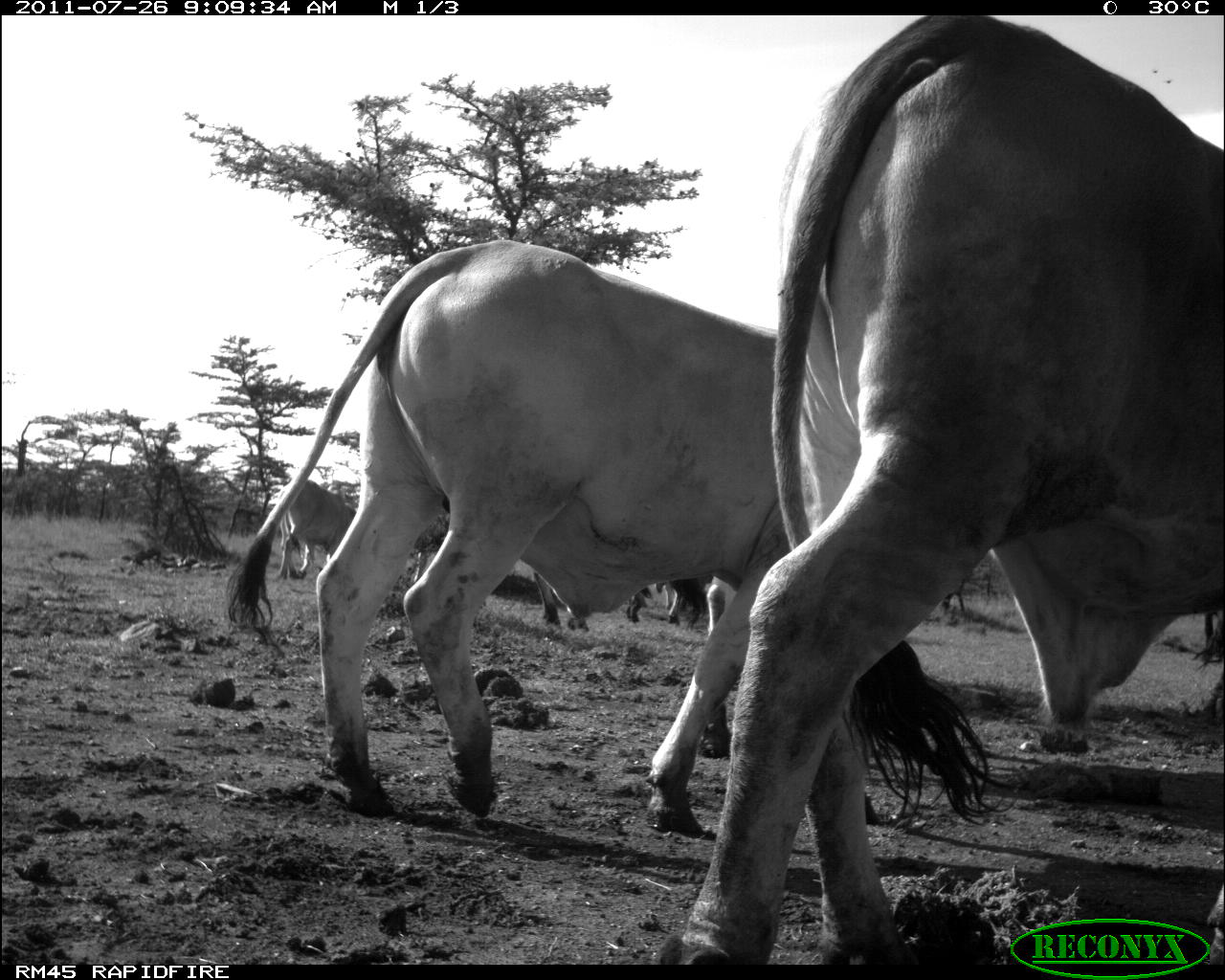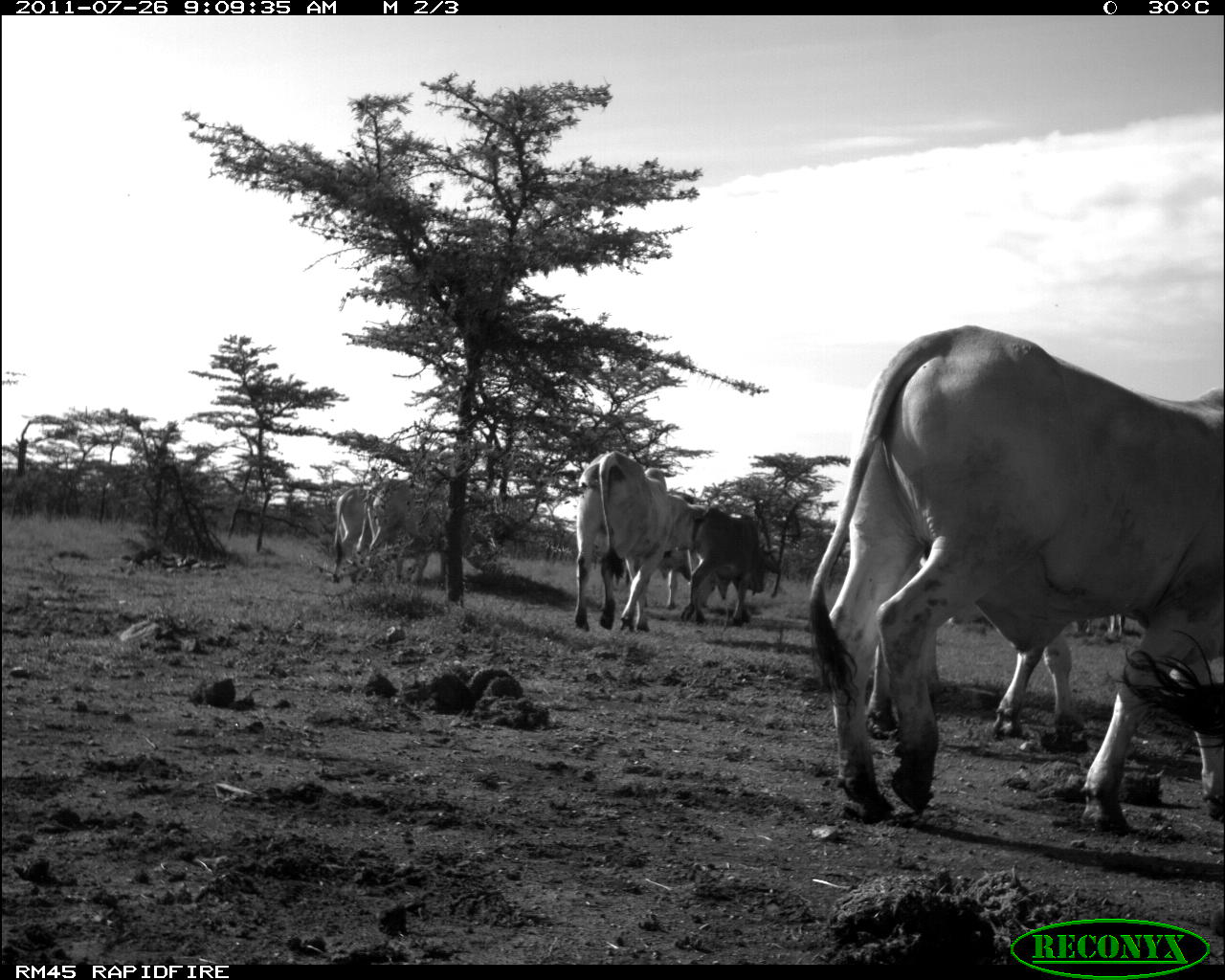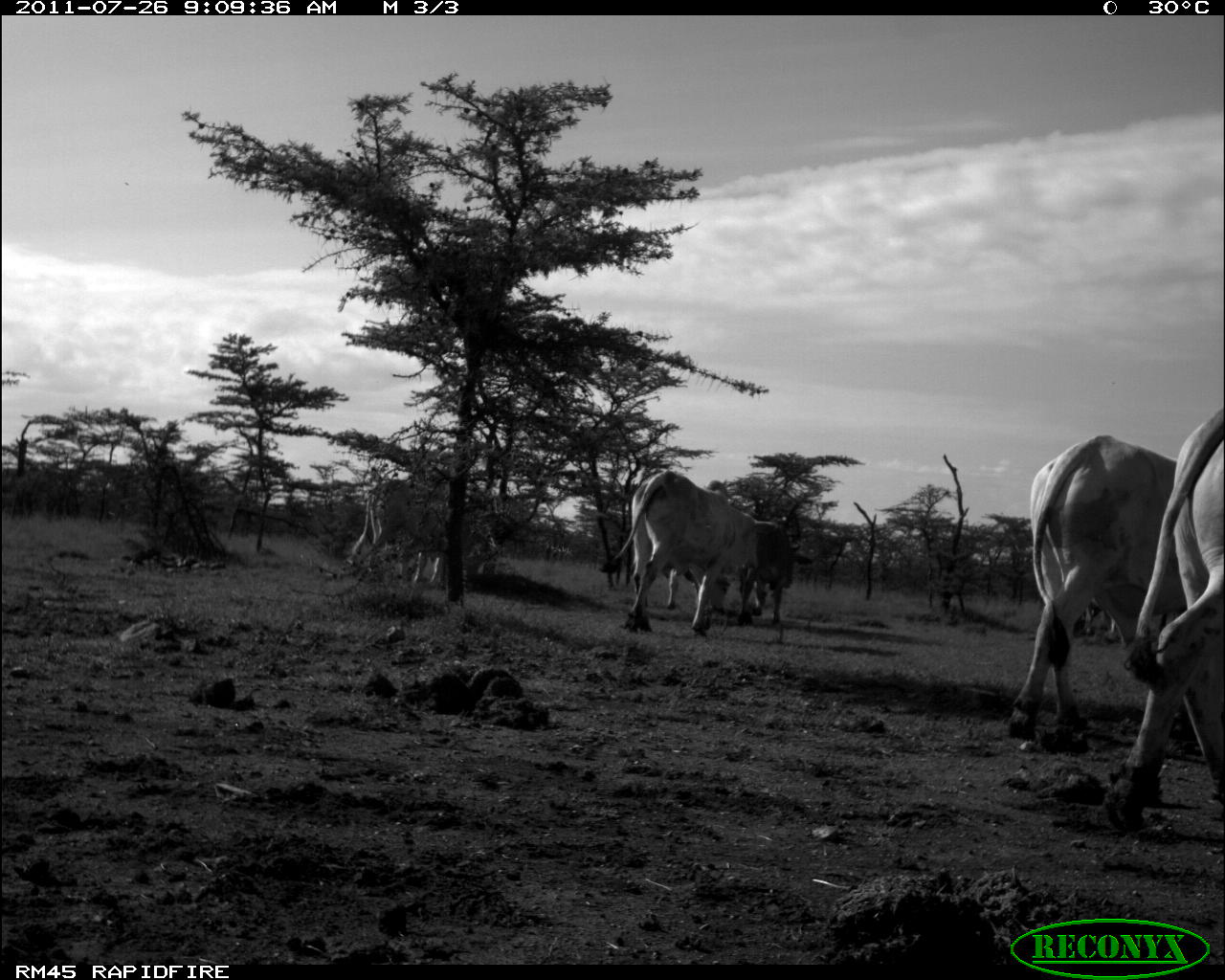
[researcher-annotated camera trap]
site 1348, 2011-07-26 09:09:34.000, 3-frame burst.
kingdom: Animalia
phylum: Chordata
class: Mammalia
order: Artiodactyla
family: Bovidae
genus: Bos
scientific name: Bos taurus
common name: domestic cattle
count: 4